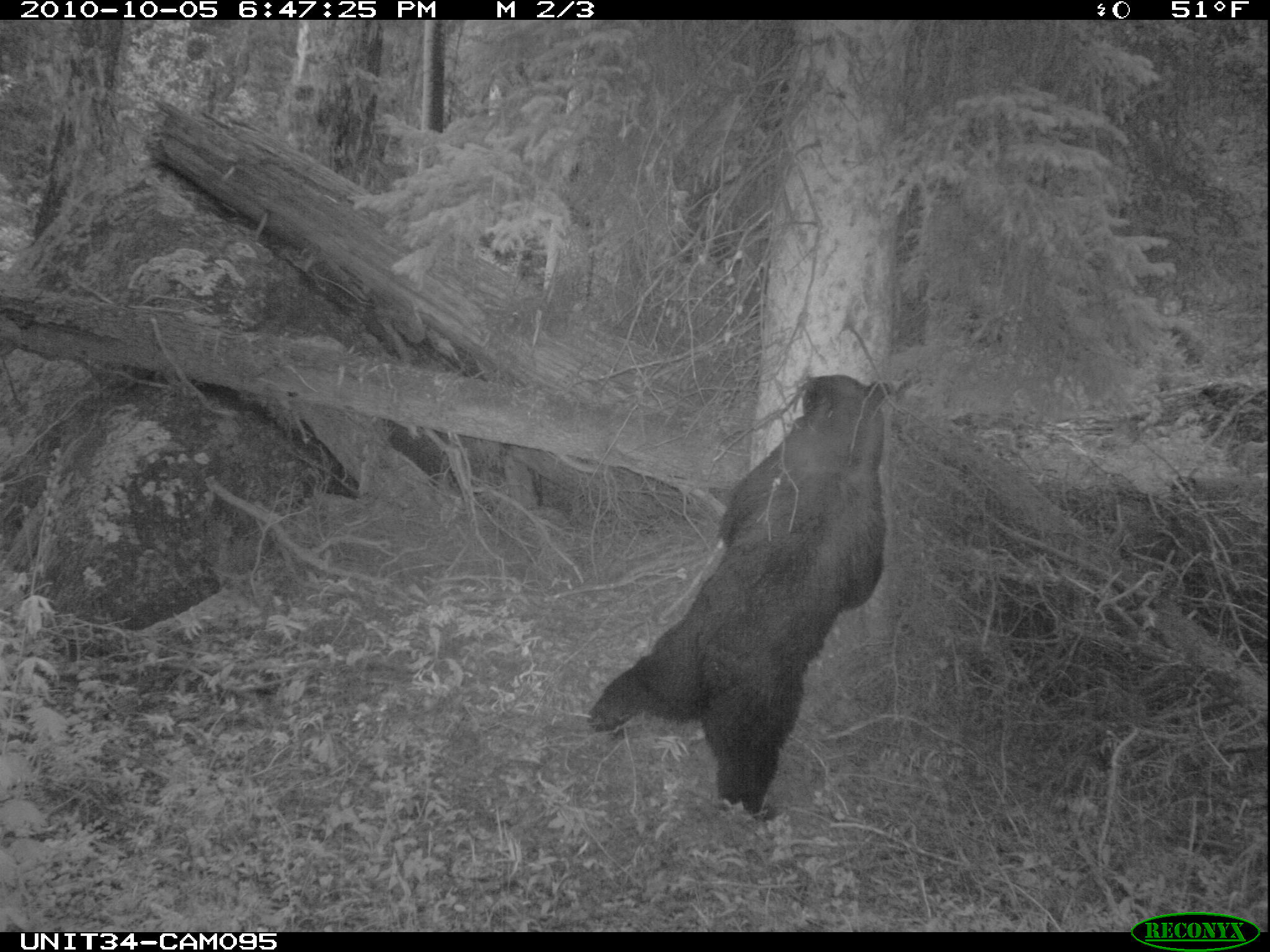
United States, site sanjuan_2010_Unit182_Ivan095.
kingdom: Animalia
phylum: Chordata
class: Mammalia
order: Carnivora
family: Ursidae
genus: Ursus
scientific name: Ursus americanus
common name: american black bear